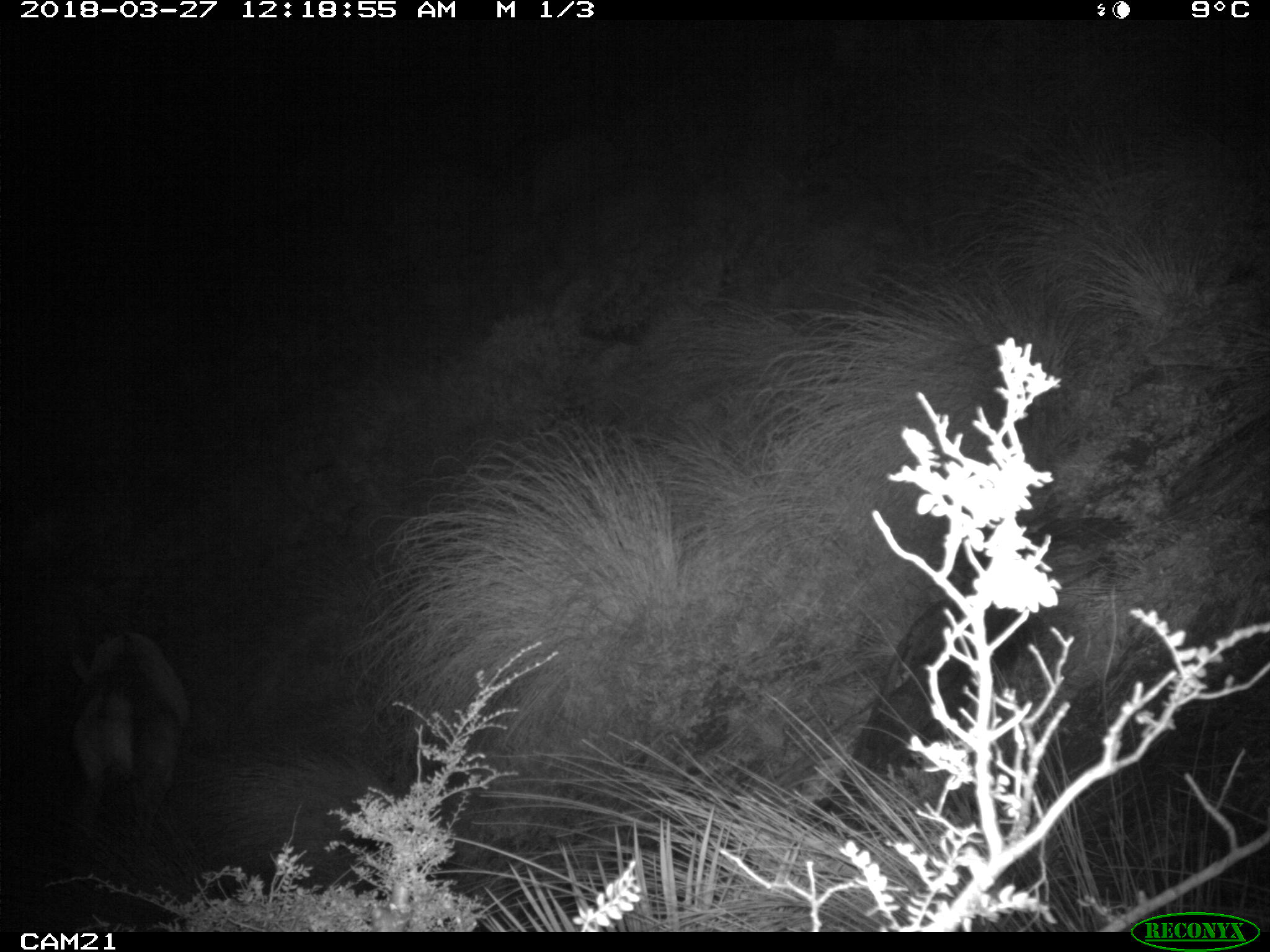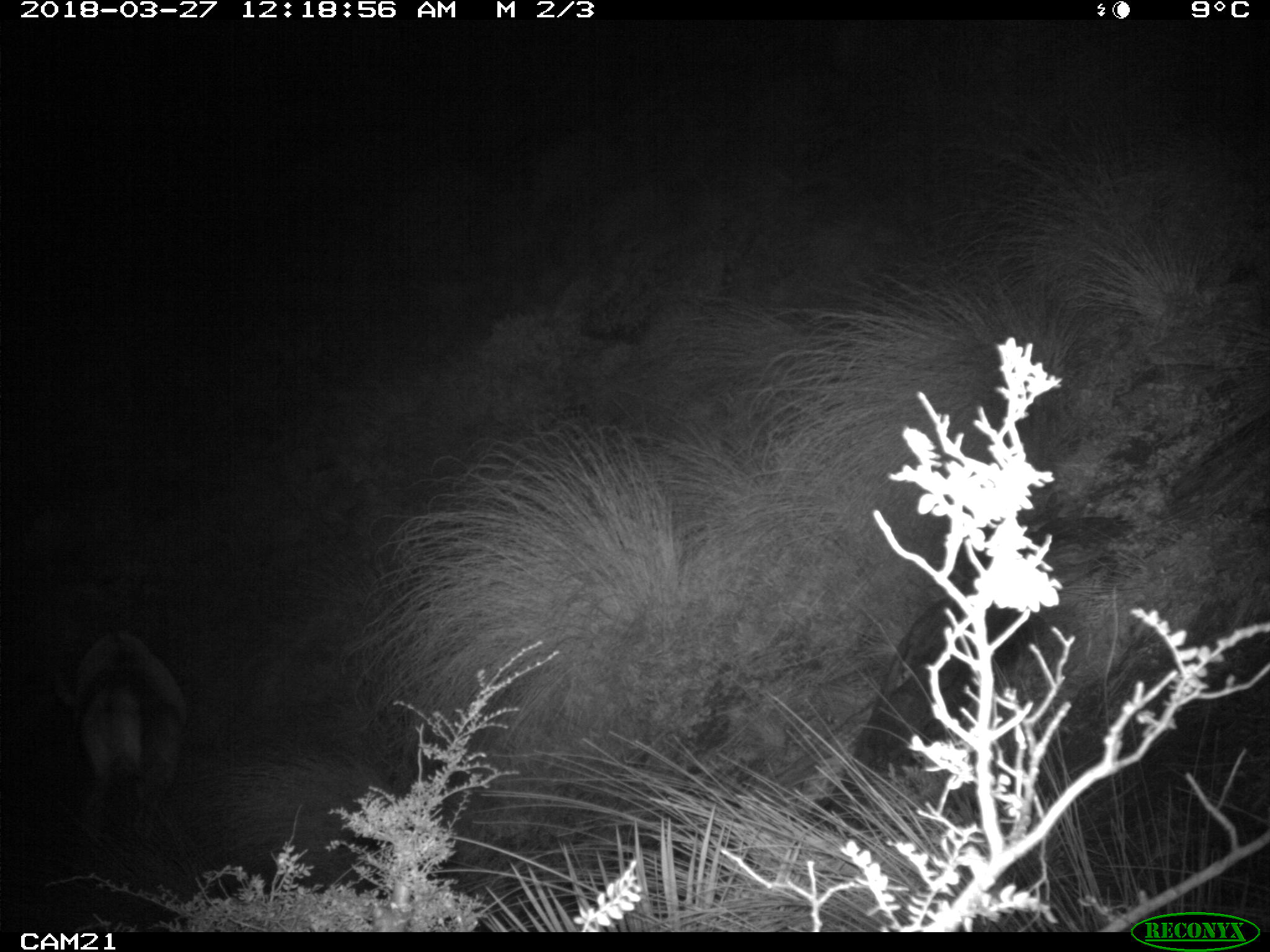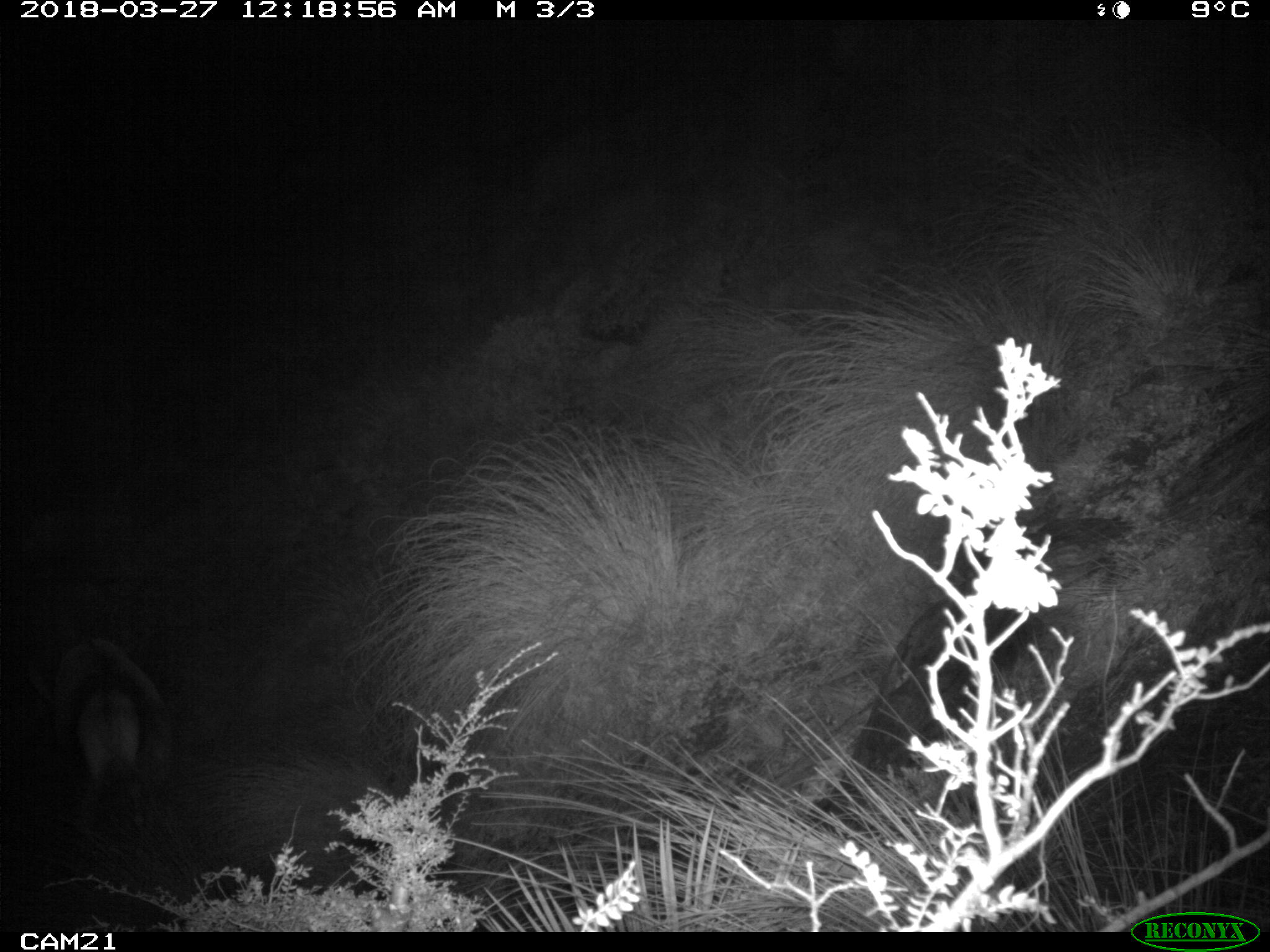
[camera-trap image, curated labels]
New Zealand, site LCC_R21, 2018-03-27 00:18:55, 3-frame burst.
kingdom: Animalia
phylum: Chordata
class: Mammalia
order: Artiodactyla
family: Cervidae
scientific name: Cervidae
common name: deer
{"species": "deer (Cervidae)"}